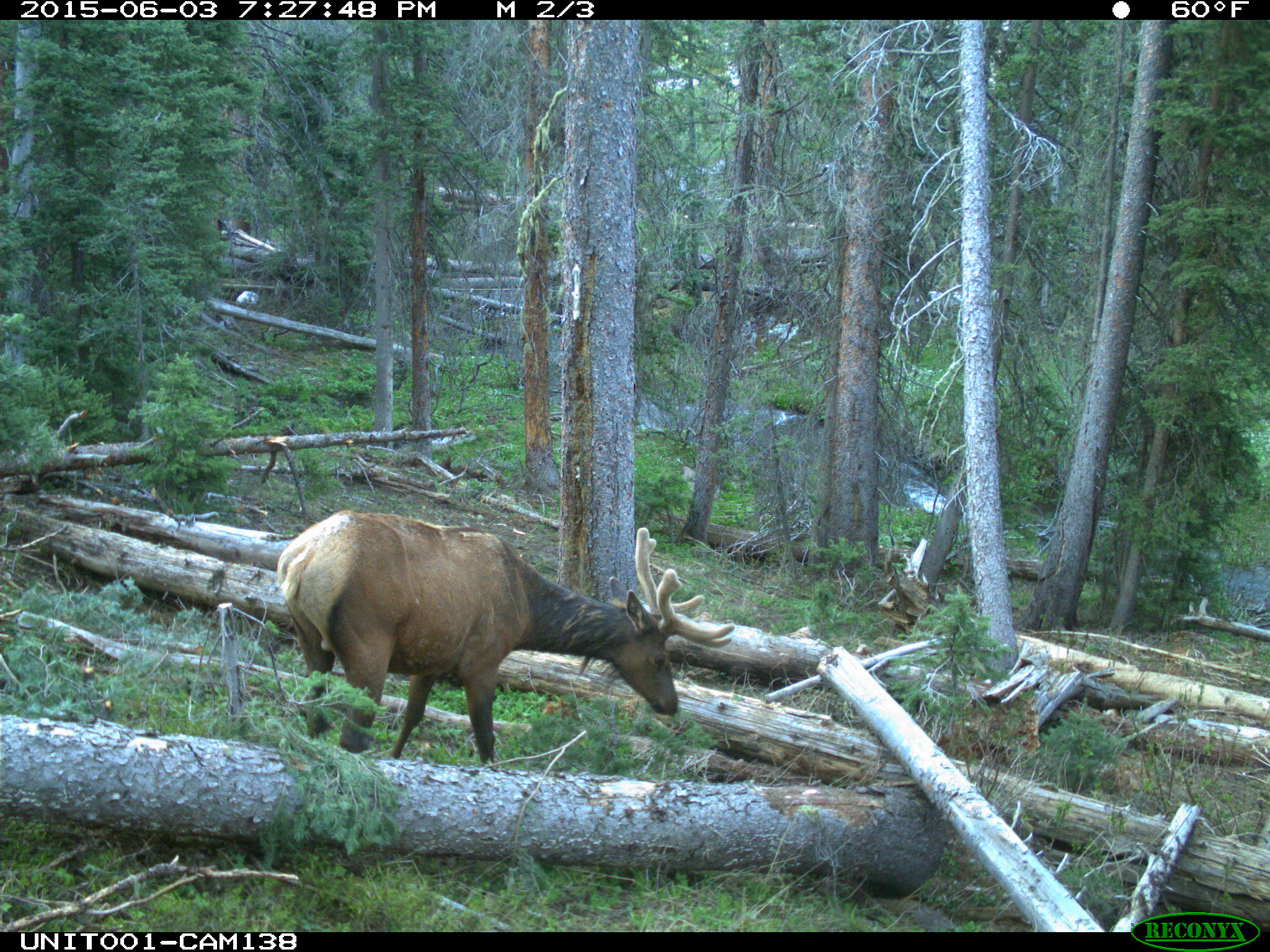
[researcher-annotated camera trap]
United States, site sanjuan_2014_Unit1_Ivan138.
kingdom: Animalia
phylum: Chordata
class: Mammalia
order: Artiodactyla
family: Cervidae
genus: Cervus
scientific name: Cervus elaphus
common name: red deer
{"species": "Cervus elaphus (red deer)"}